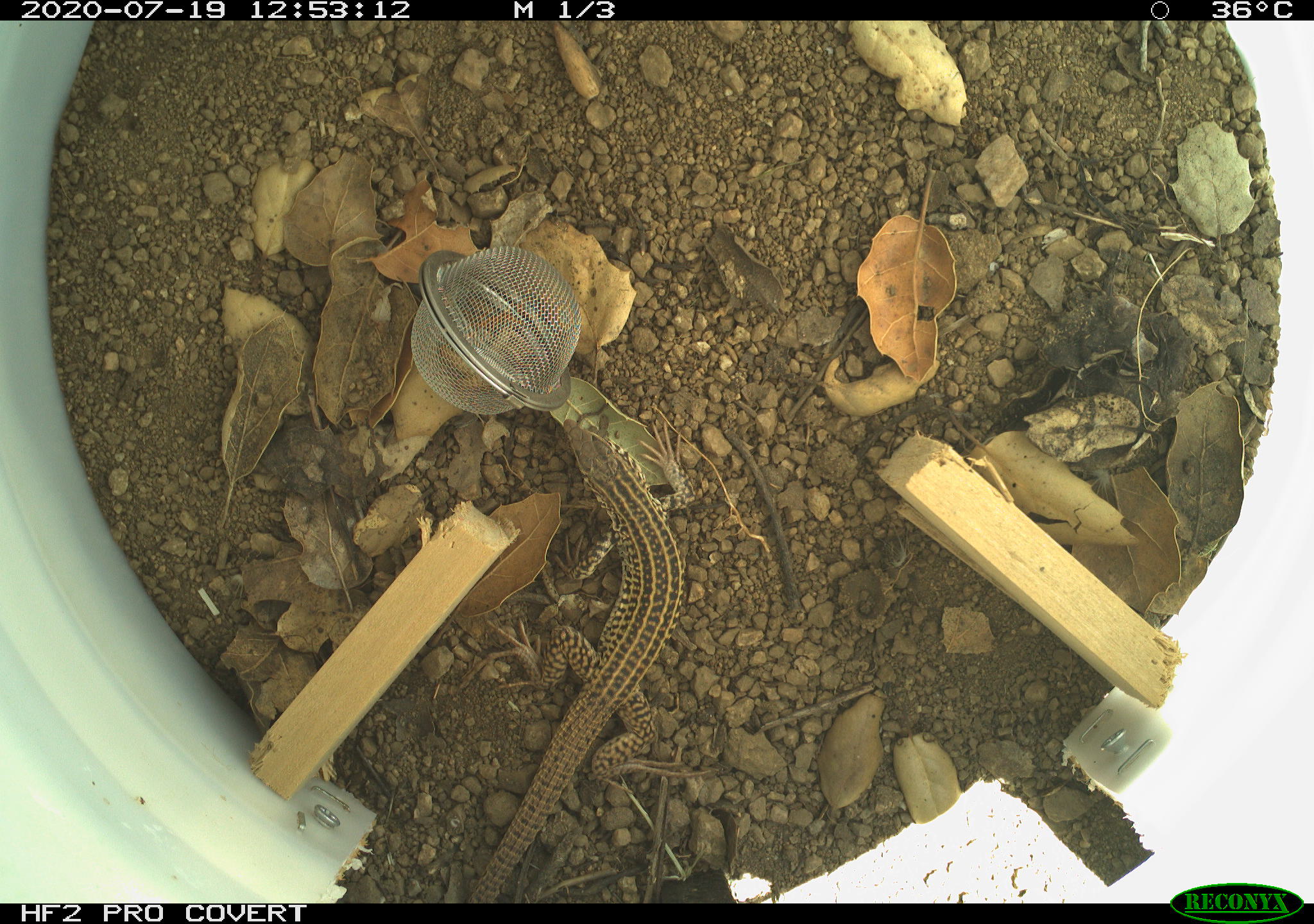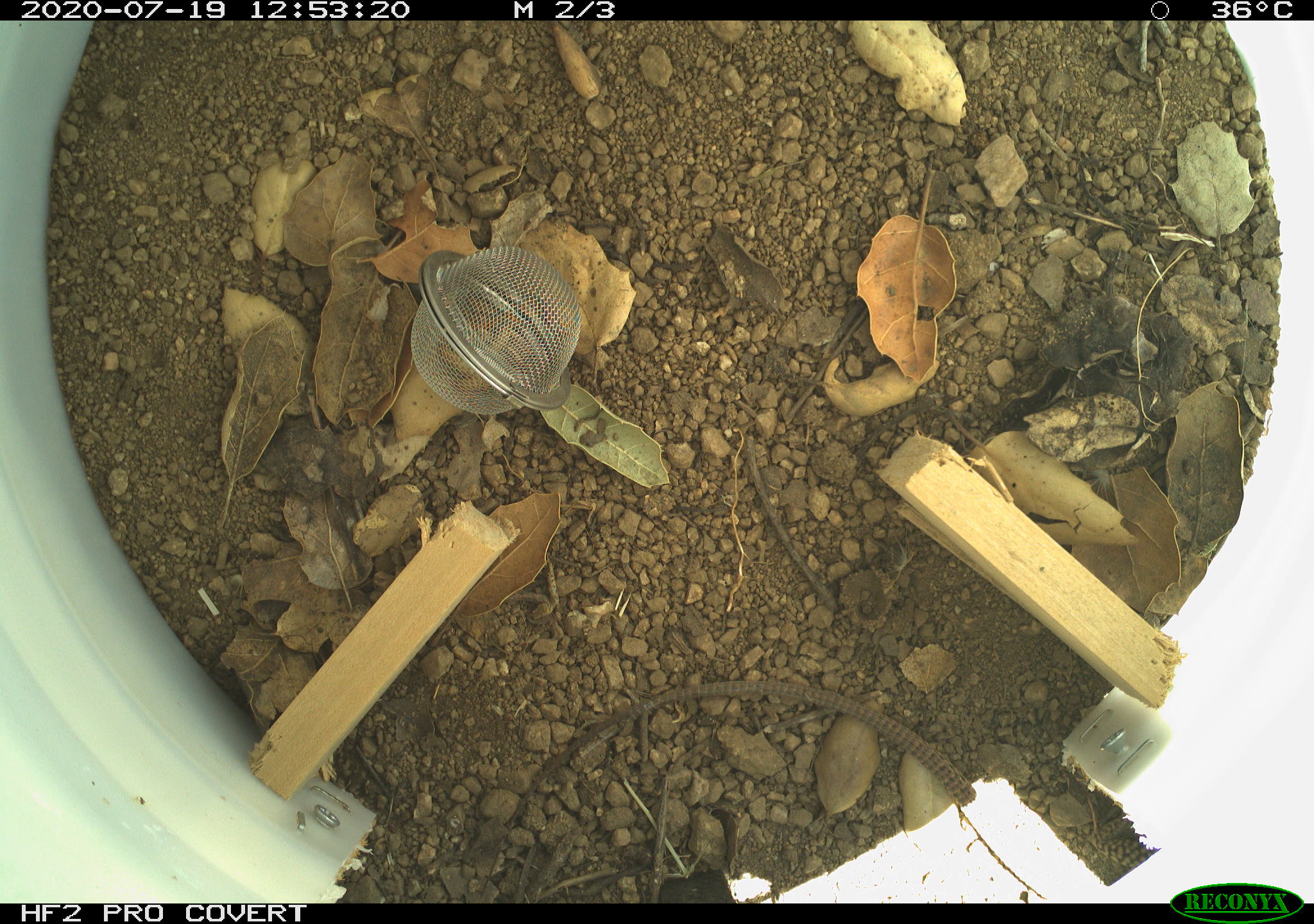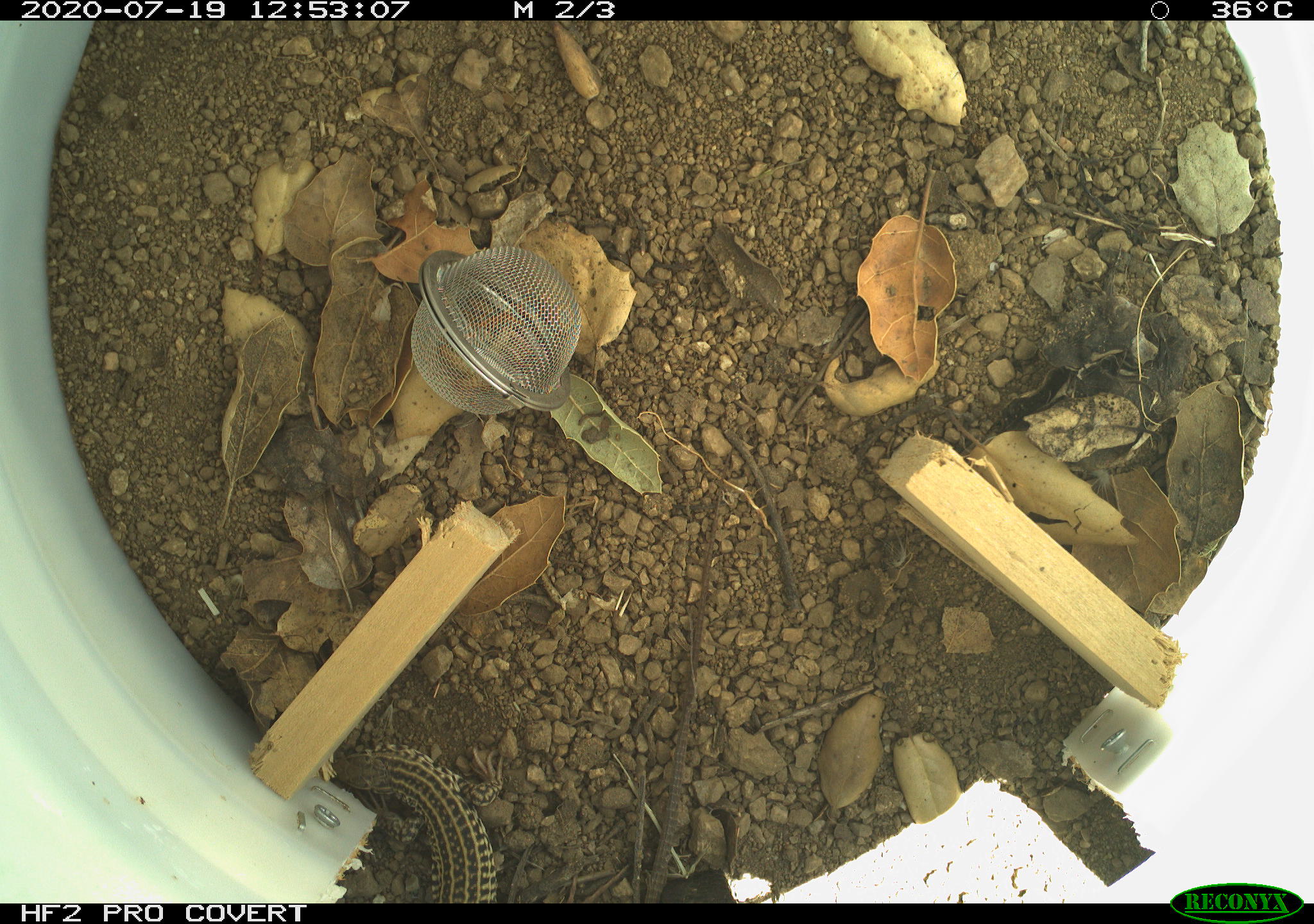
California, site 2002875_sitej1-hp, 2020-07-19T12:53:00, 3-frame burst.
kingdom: Animalia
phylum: Chordata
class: Reptilia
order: Squamata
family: Teiidae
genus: Aspidoscelis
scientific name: Aspidoscelis tigris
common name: western whiptail